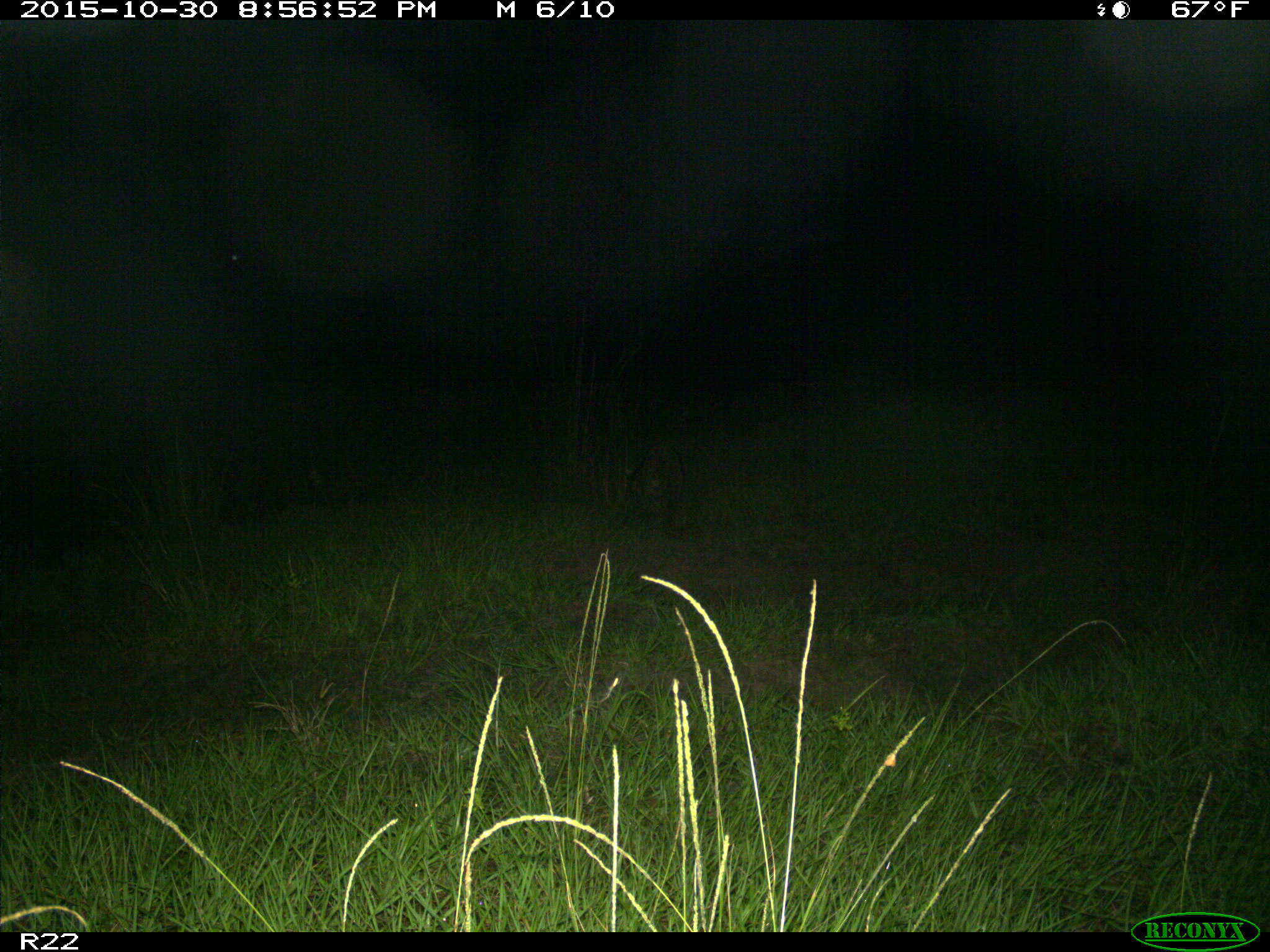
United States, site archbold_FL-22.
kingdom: Animalia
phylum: Chordata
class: Mammalia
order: Carnivora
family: Procyonidae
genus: Procyon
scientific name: Procyon lotor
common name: common raccoon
Procyon lotor (common raccoon).